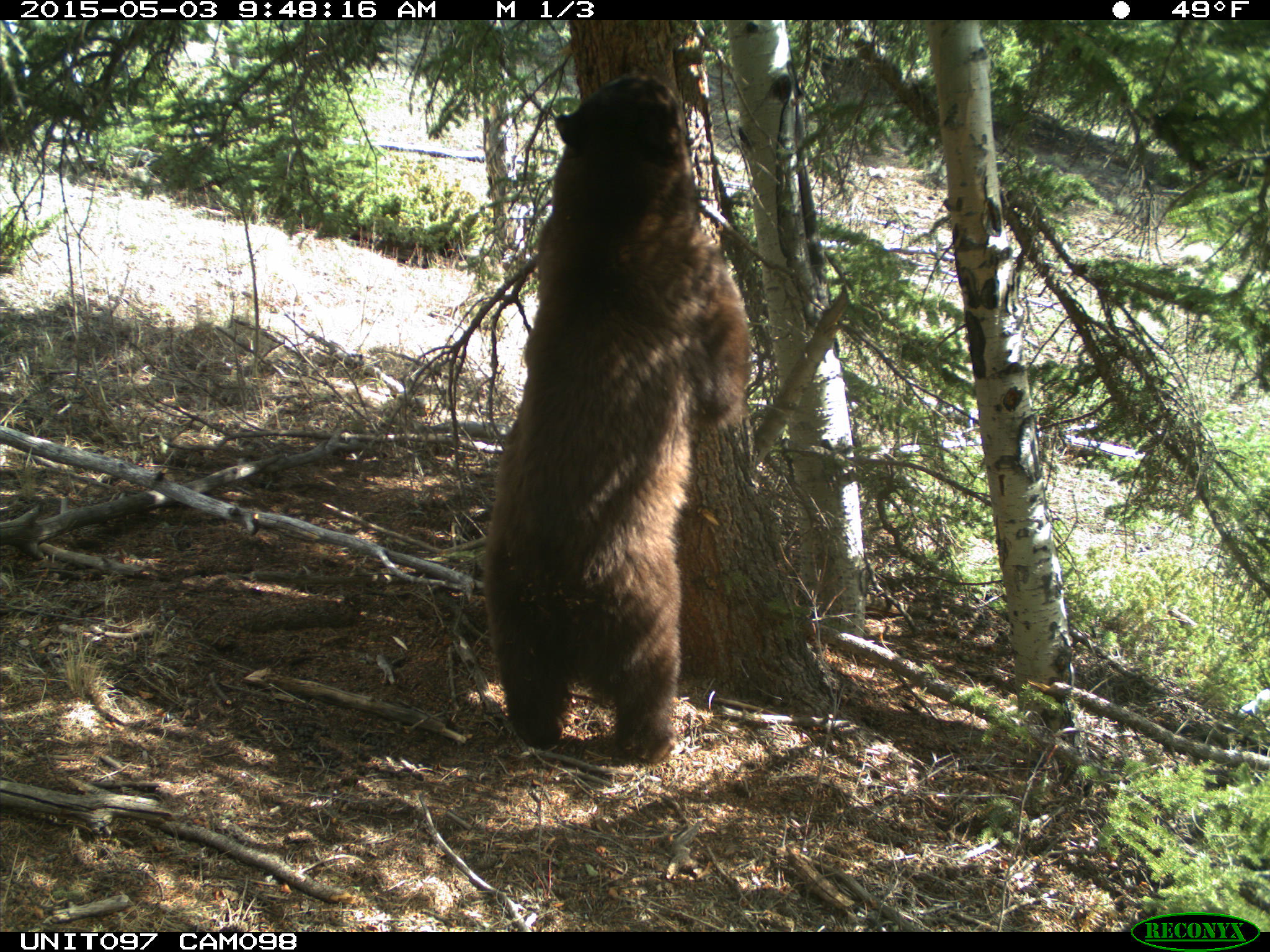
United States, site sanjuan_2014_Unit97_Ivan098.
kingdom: Animalia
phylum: Chordata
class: Mammalia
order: Carnivora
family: Ursidae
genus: Ursus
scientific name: Ursus americanus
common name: american black bear